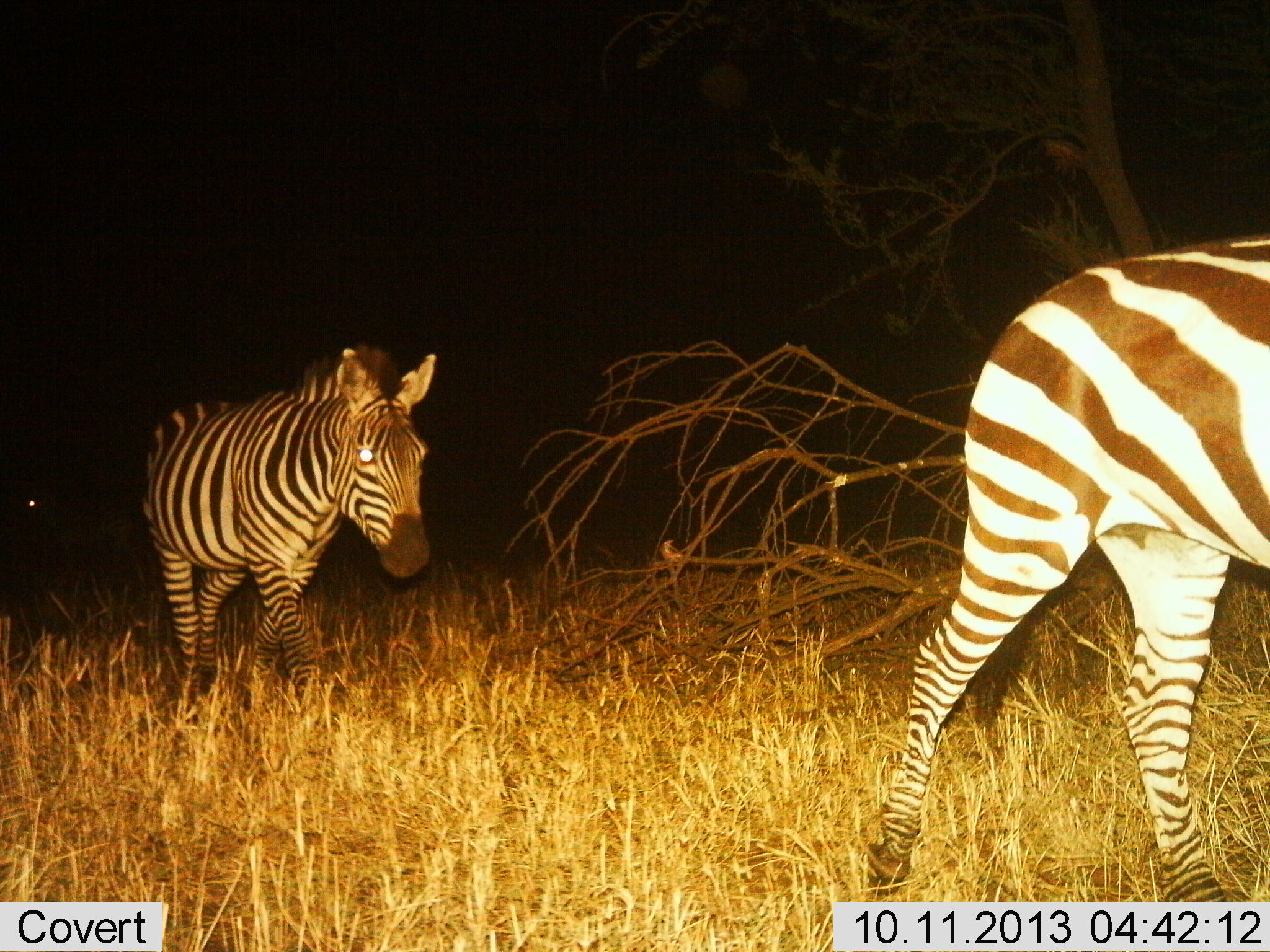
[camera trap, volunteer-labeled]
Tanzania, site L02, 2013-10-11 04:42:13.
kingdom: Animalia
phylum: Chordata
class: Mammalia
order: Perissodactyla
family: Equidae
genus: Equus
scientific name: Equus quagga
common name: plains zebra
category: zebra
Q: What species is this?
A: Zebra (plains zebra) (Equus quagga).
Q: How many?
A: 2.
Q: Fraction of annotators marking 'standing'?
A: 12%.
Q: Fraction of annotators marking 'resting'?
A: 0%.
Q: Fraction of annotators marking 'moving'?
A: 91%.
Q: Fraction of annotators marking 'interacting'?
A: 0%.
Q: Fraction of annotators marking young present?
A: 0%.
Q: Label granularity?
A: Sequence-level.